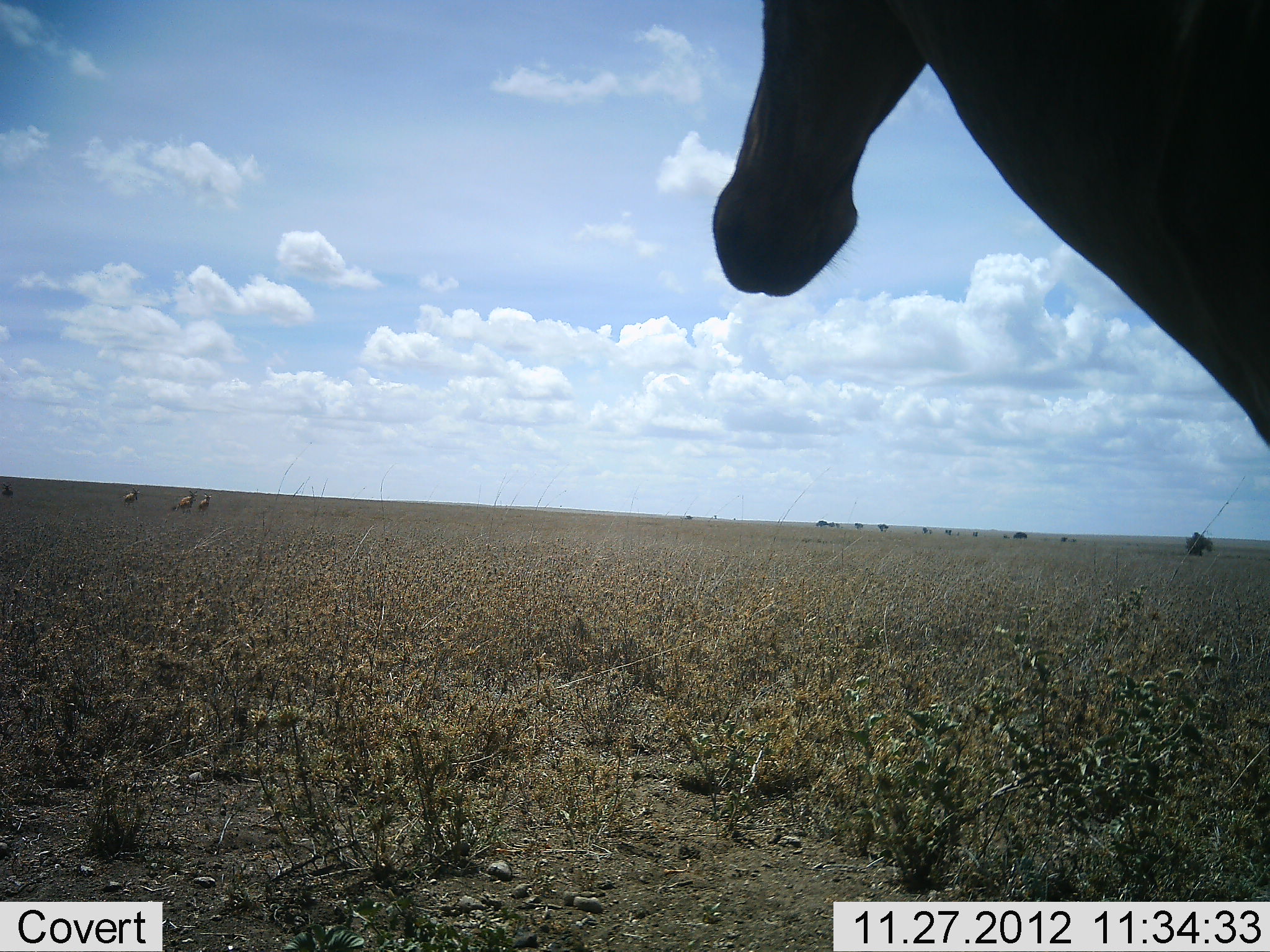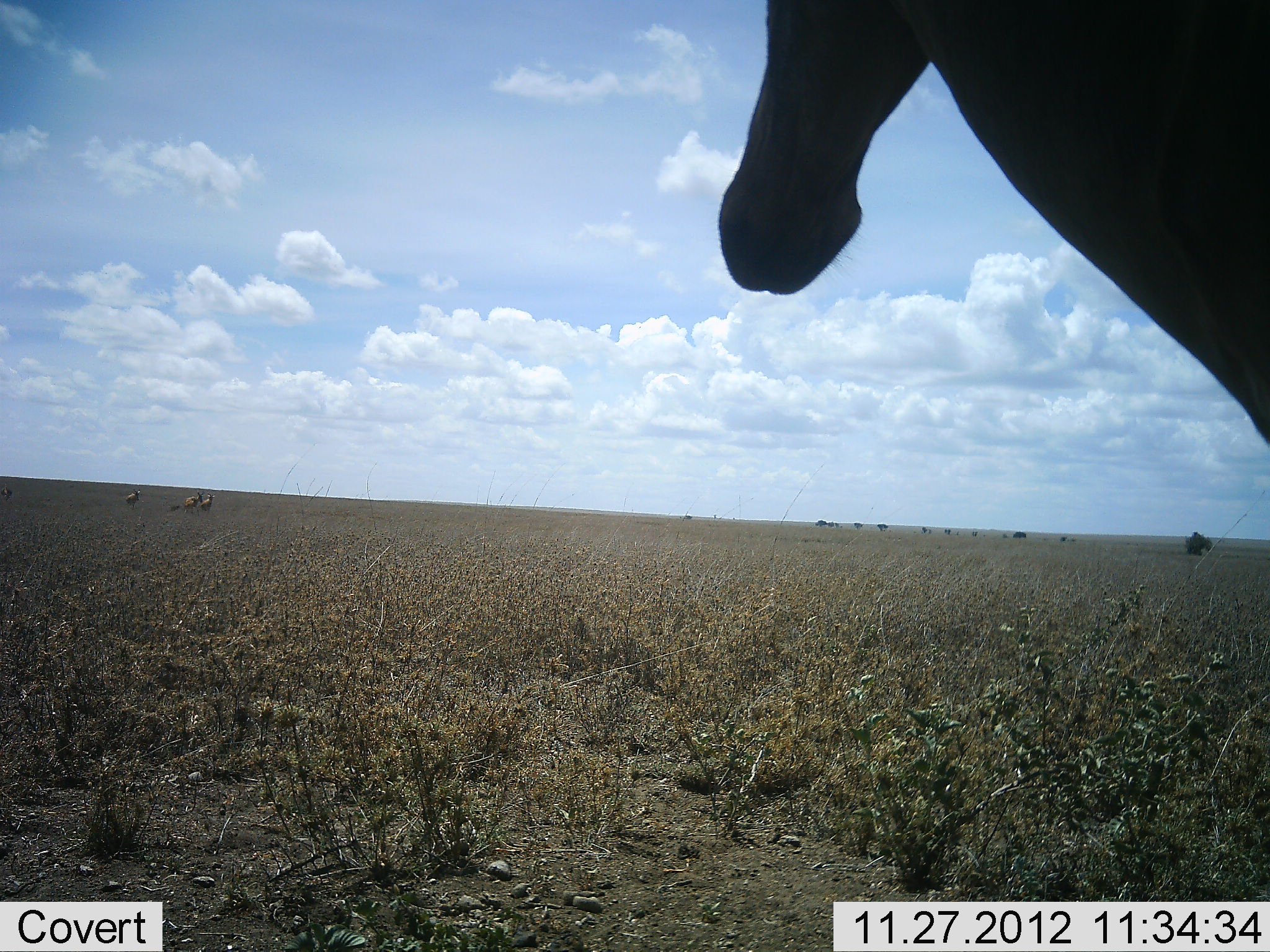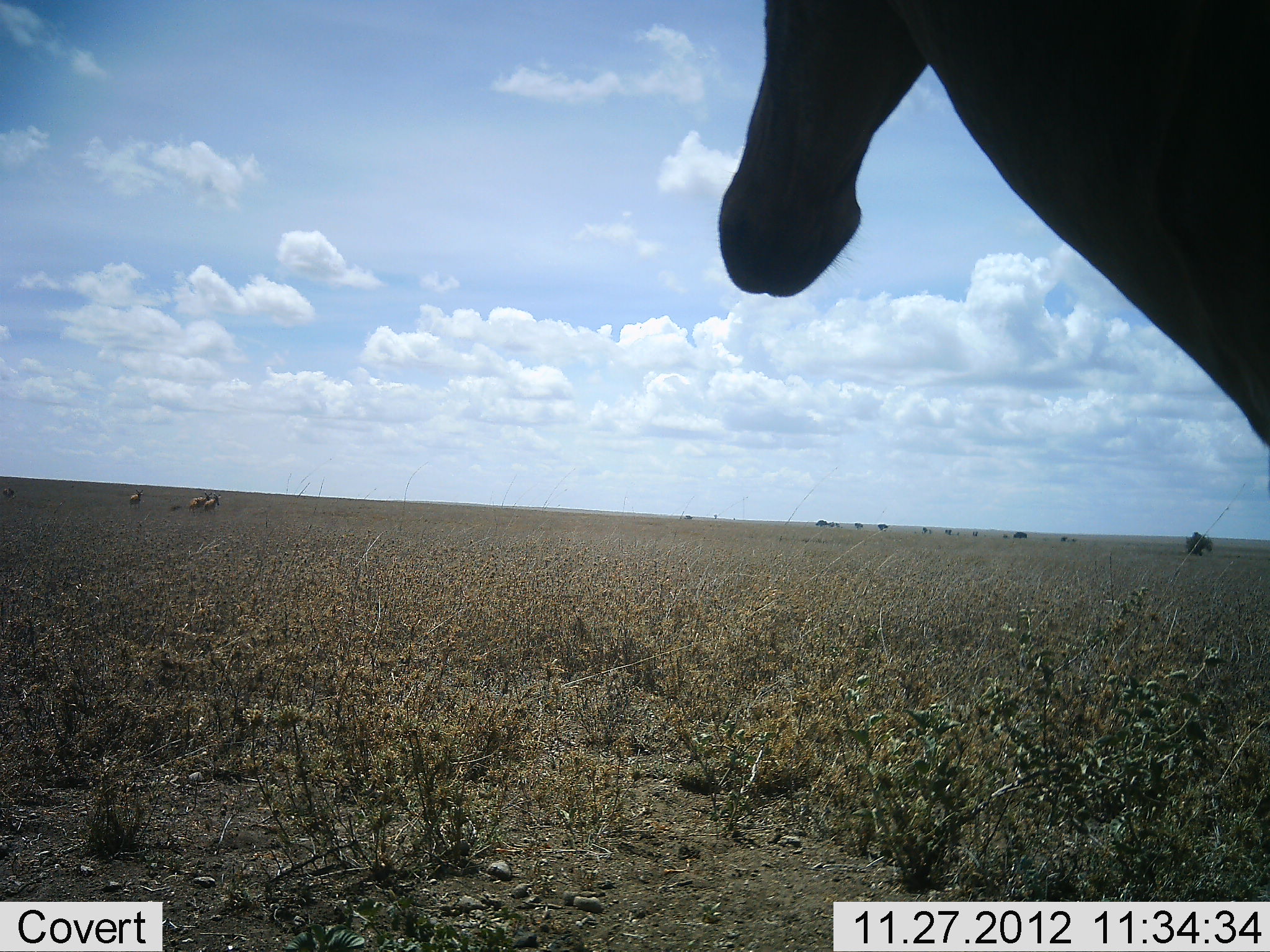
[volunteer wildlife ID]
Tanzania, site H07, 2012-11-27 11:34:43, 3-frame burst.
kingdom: Animalia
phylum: Chordata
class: Mammalia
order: Artiodactyla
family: Bovidae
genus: Alcelaphus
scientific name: Alcelaphus buselaphus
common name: hartebeest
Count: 1.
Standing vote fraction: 100%.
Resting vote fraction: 0%.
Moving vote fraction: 17%.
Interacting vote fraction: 0%.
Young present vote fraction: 0%.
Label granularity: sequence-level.